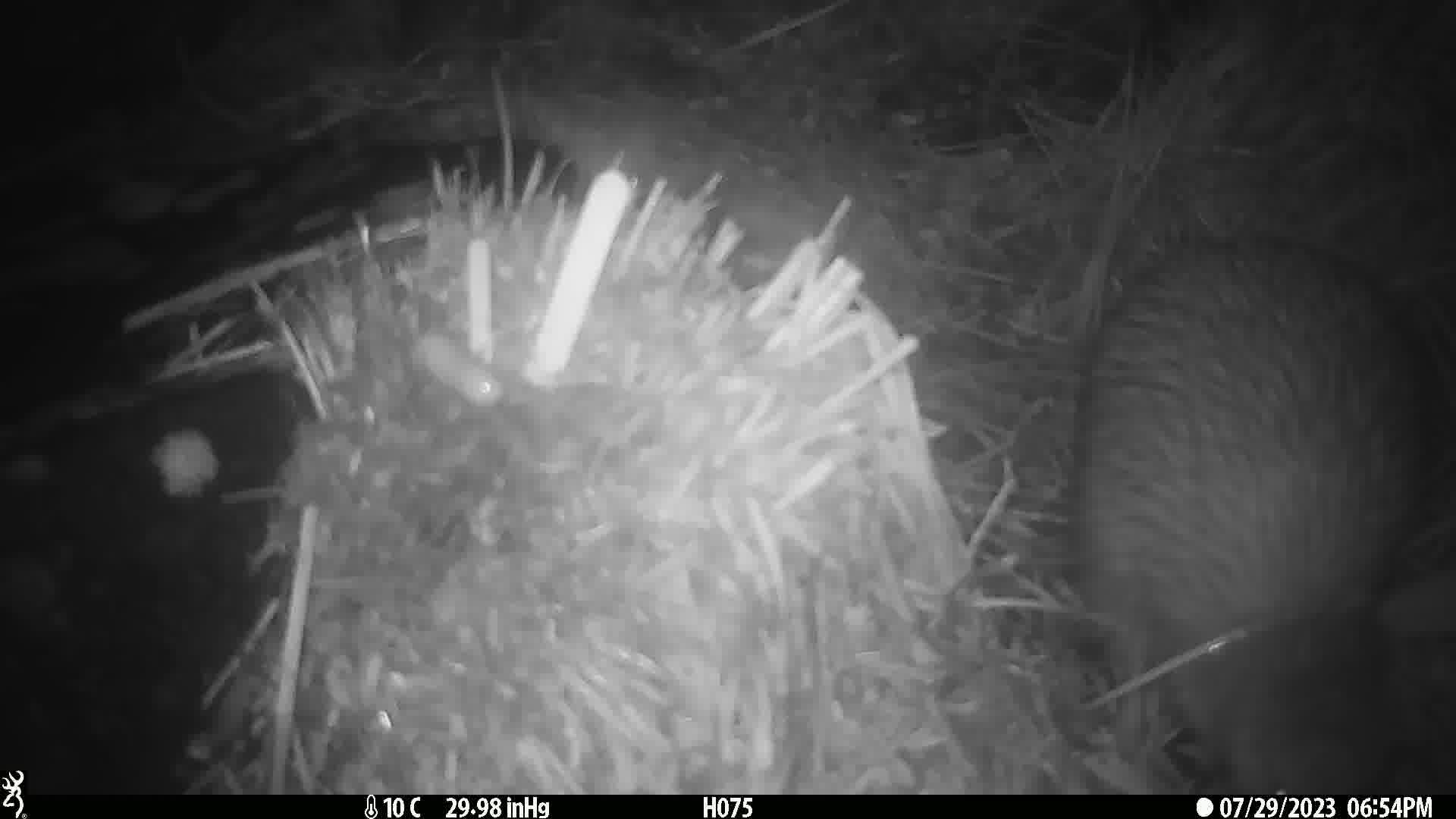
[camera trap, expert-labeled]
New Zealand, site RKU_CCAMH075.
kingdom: Animalia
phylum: Chordata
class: Aves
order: Apterygiformes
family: Apterygidae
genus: Apteryx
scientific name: Apteryx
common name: kiwi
Kiwi (Apteryx).